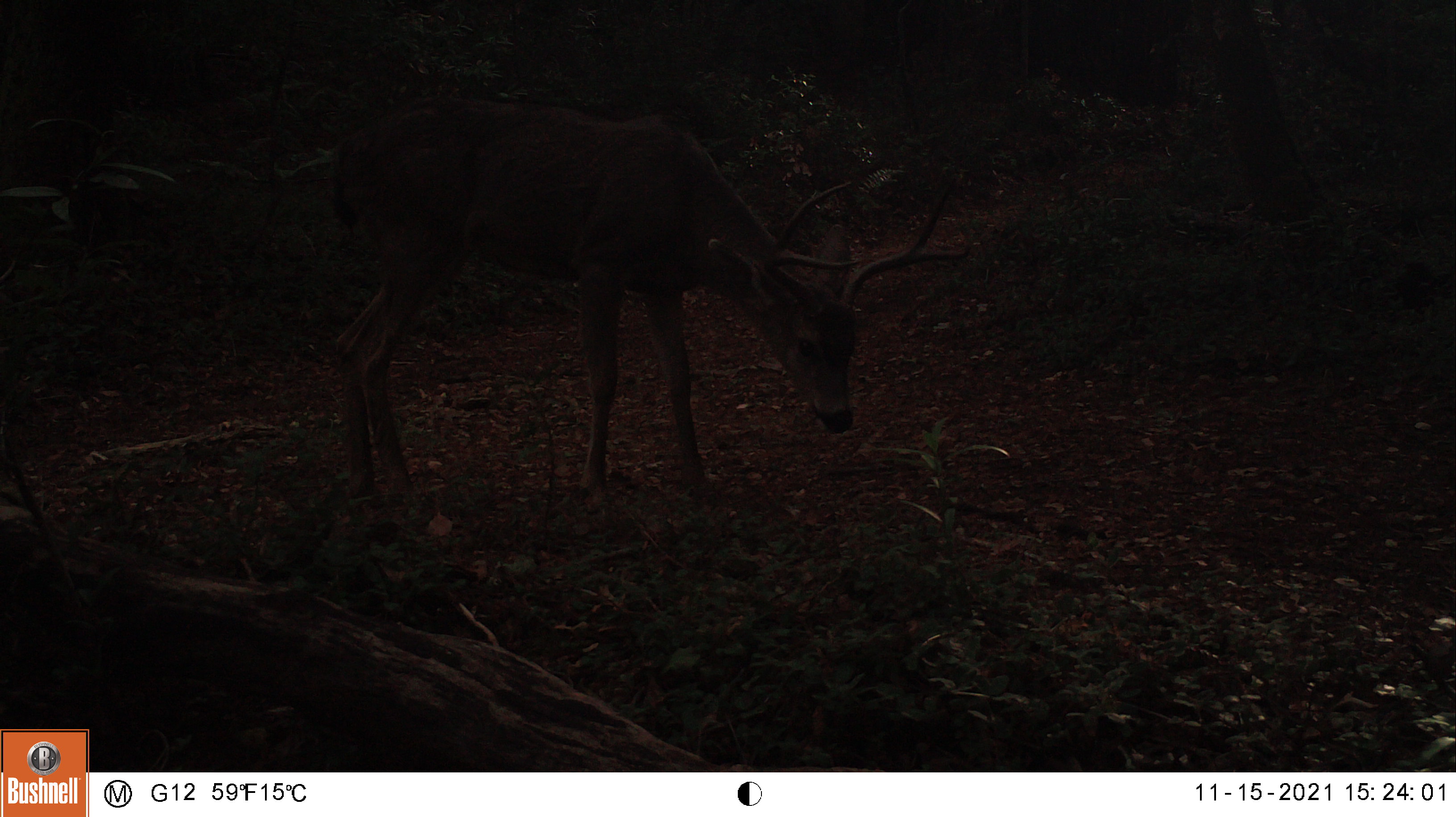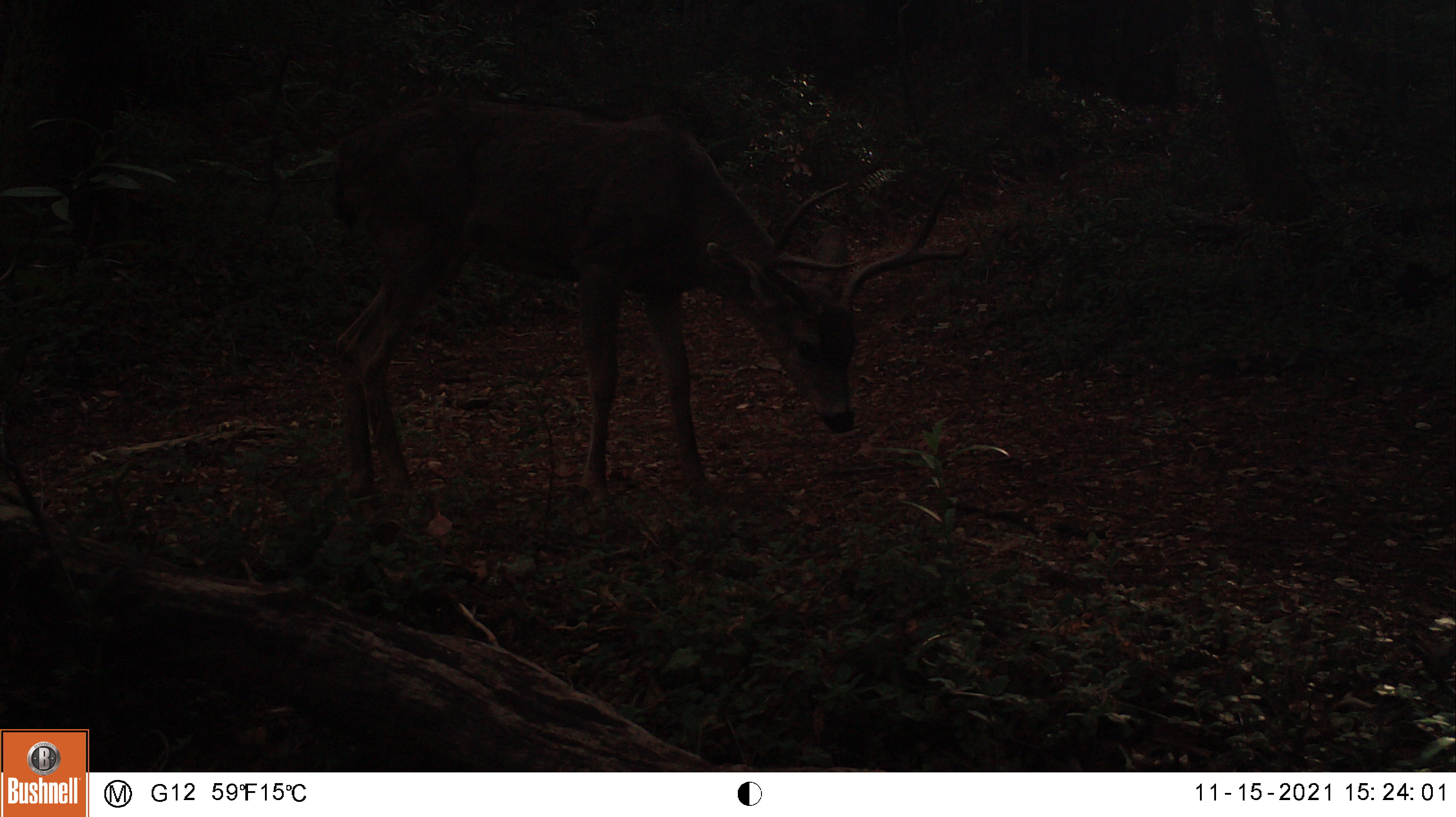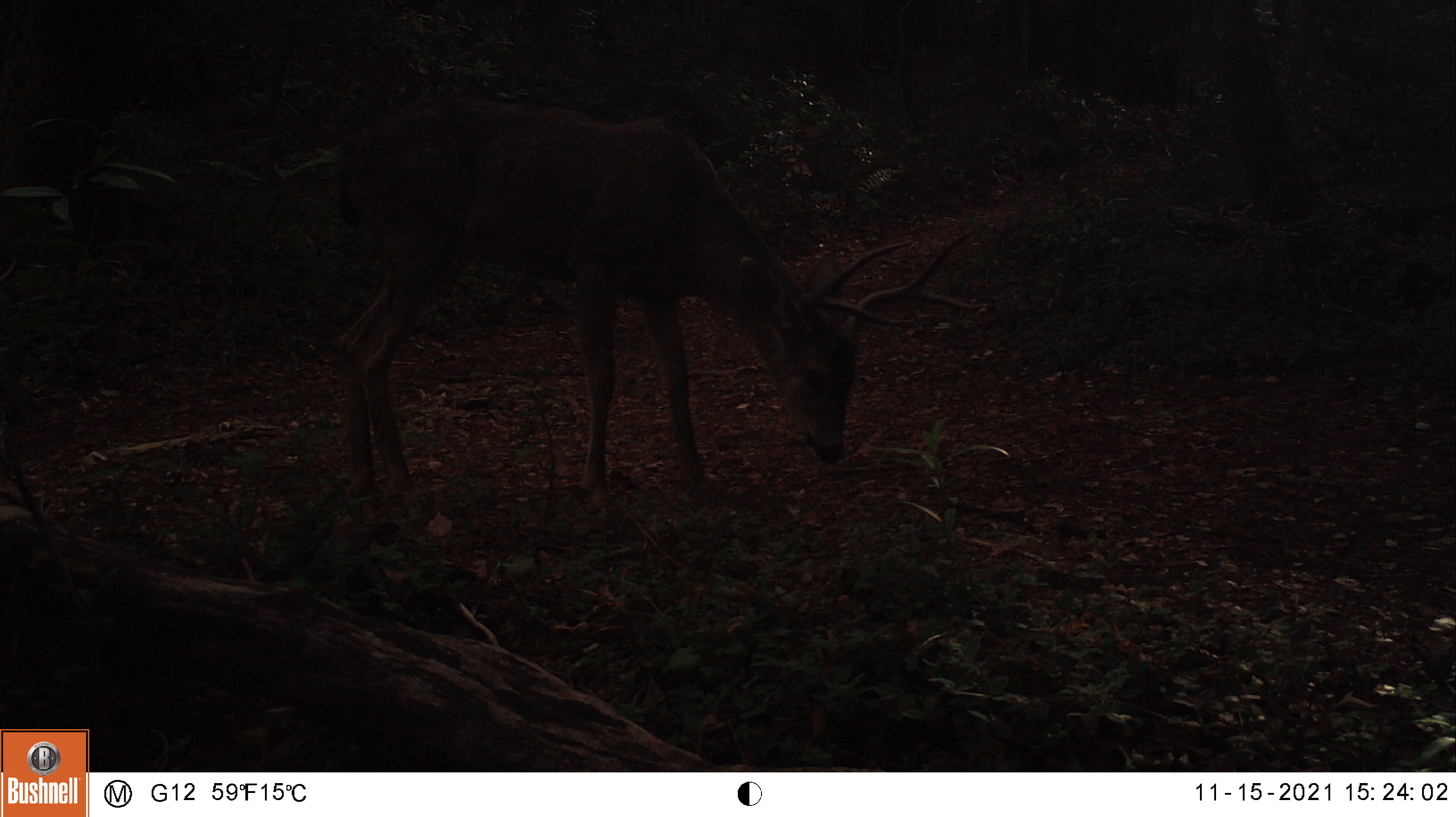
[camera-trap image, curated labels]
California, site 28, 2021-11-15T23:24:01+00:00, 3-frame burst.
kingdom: Animalia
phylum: Chordata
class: Mammalia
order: Artiodactyla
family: Cervidae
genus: Odocoileus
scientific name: Odocoileus hemionus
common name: mule deer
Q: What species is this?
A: Mule deer (Odocoileus hemionus).